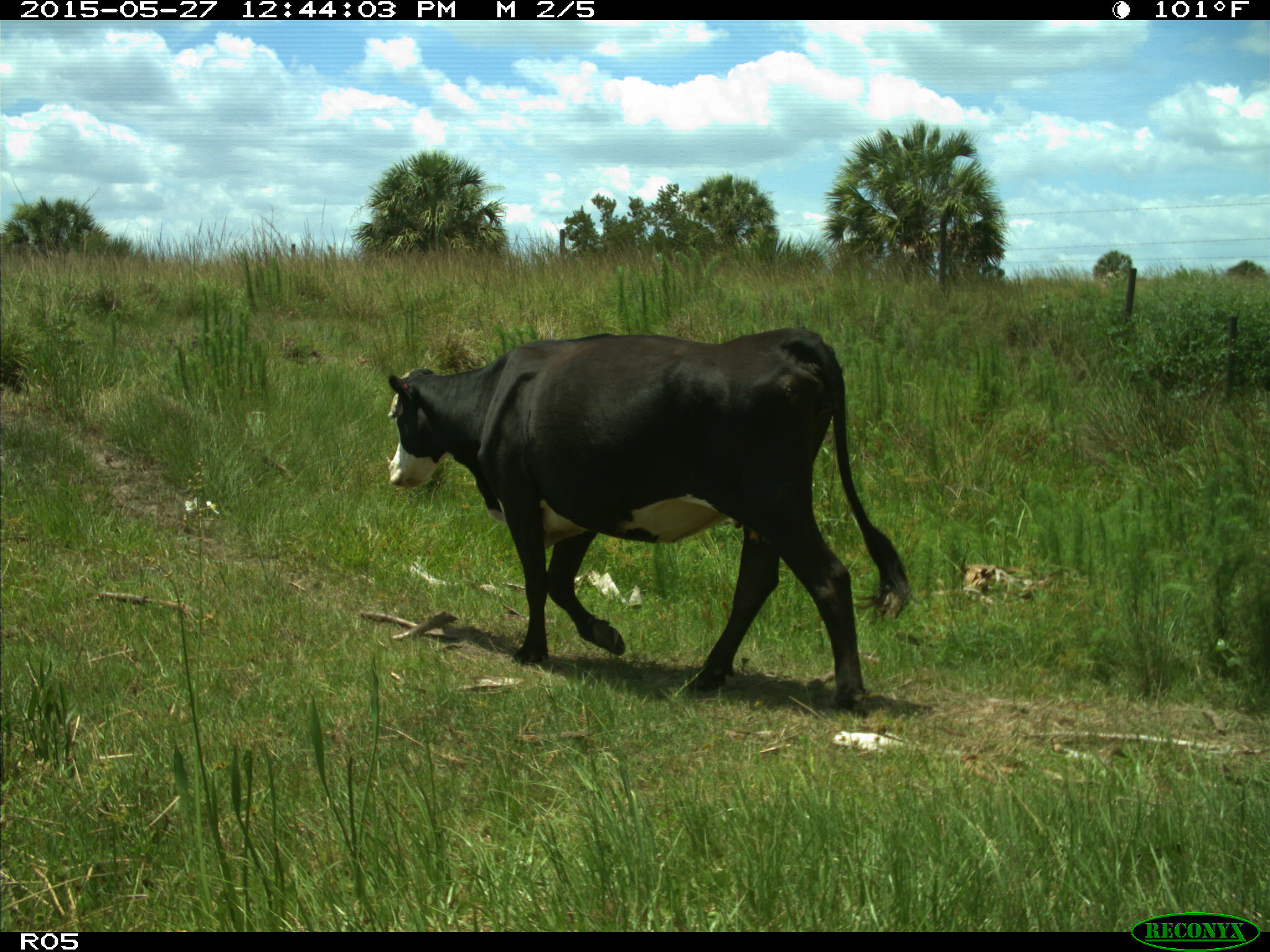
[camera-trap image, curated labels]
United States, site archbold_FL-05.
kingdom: Animalia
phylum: Chordata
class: Mammalia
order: Artiodactyla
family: Bovidae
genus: Bos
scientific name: Bos taurus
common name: domestic cow